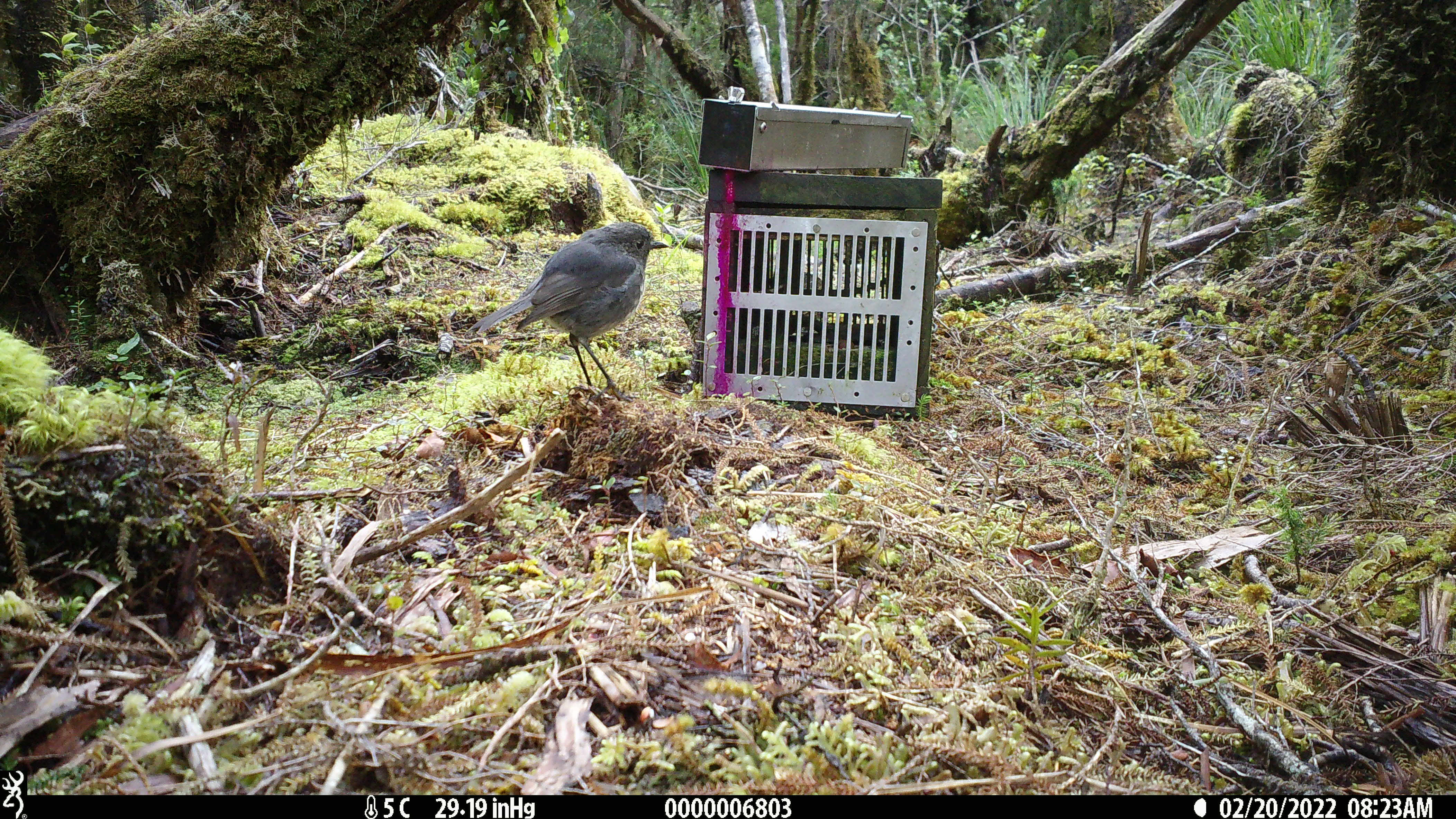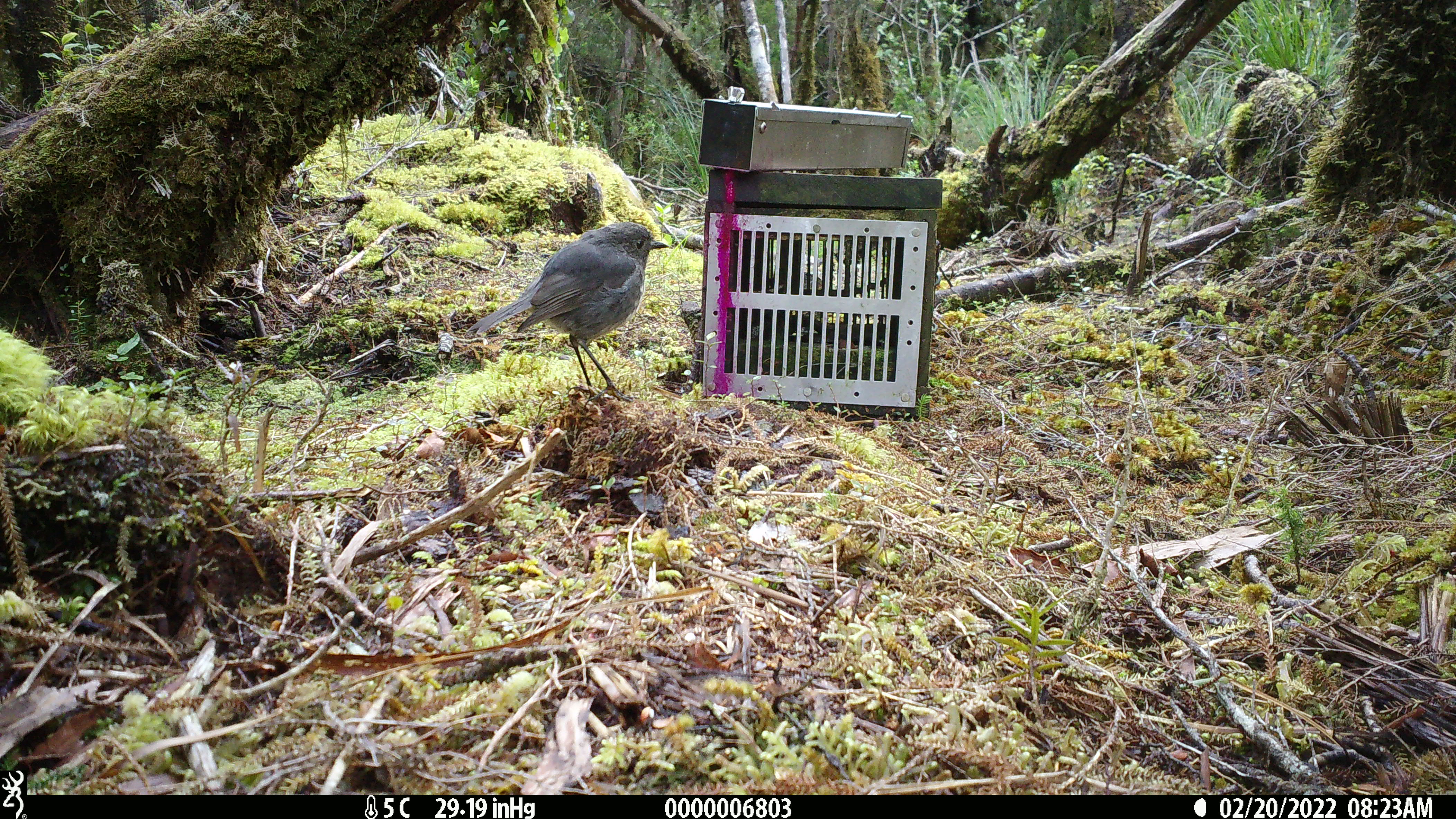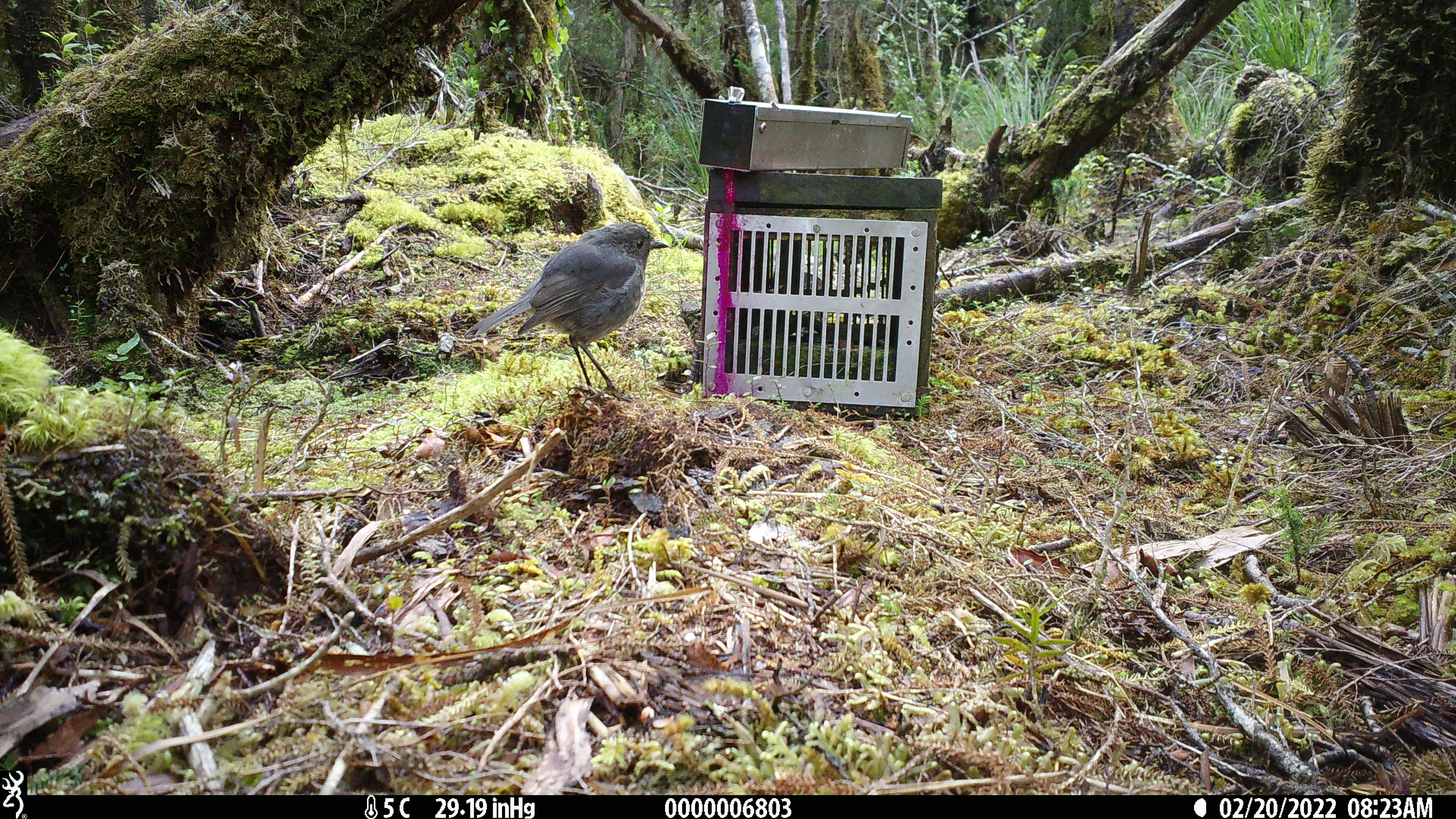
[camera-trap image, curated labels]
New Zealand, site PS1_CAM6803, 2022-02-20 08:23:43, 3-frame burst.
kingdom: Animalia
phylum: Chordata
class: Aves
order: Passeriformes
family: Petroicidae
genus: Petroica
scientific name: Petroica australis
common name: new zealand robin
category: robin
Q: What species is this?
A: Robin (new zealand robin) (Petroica australis).